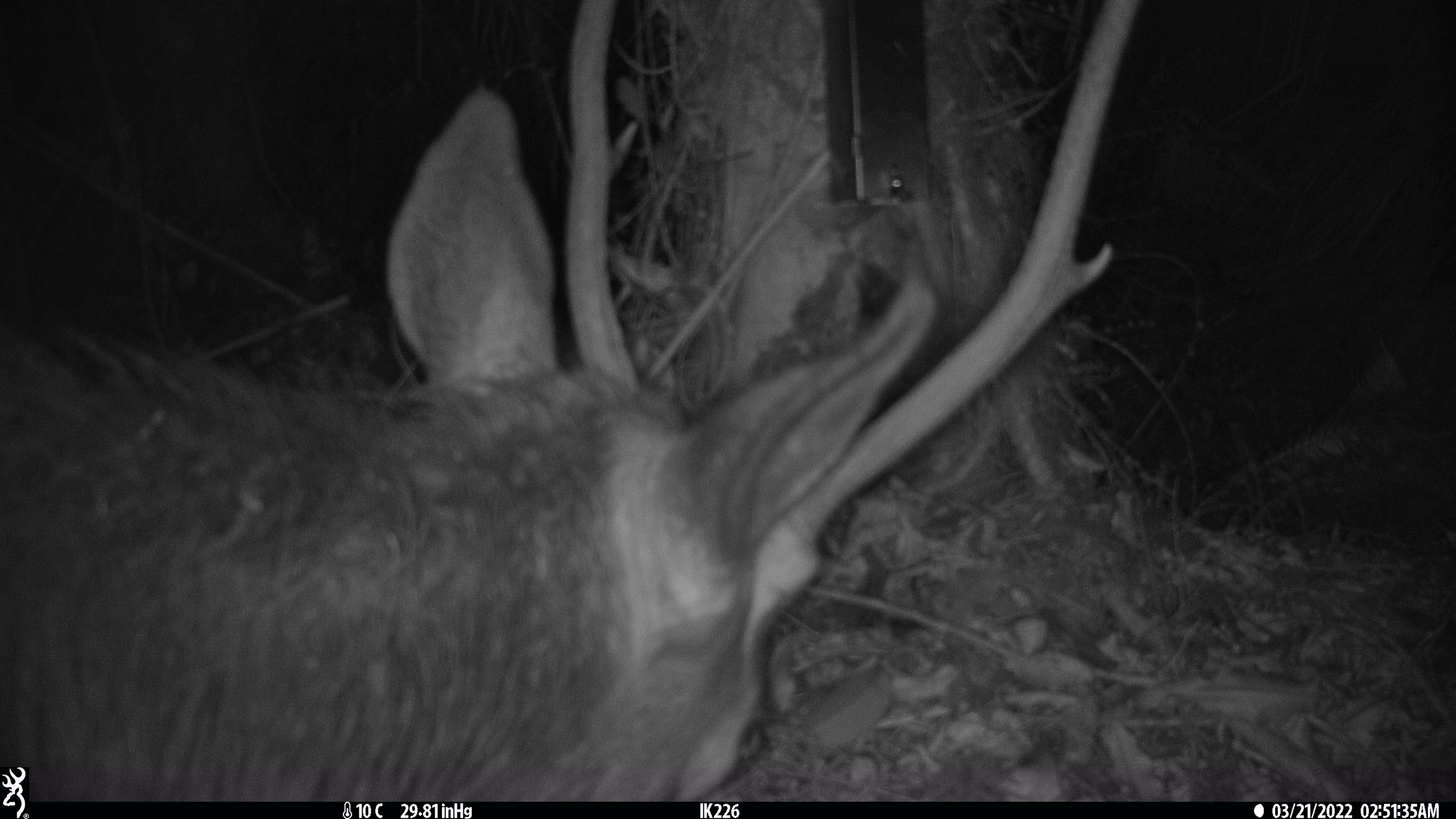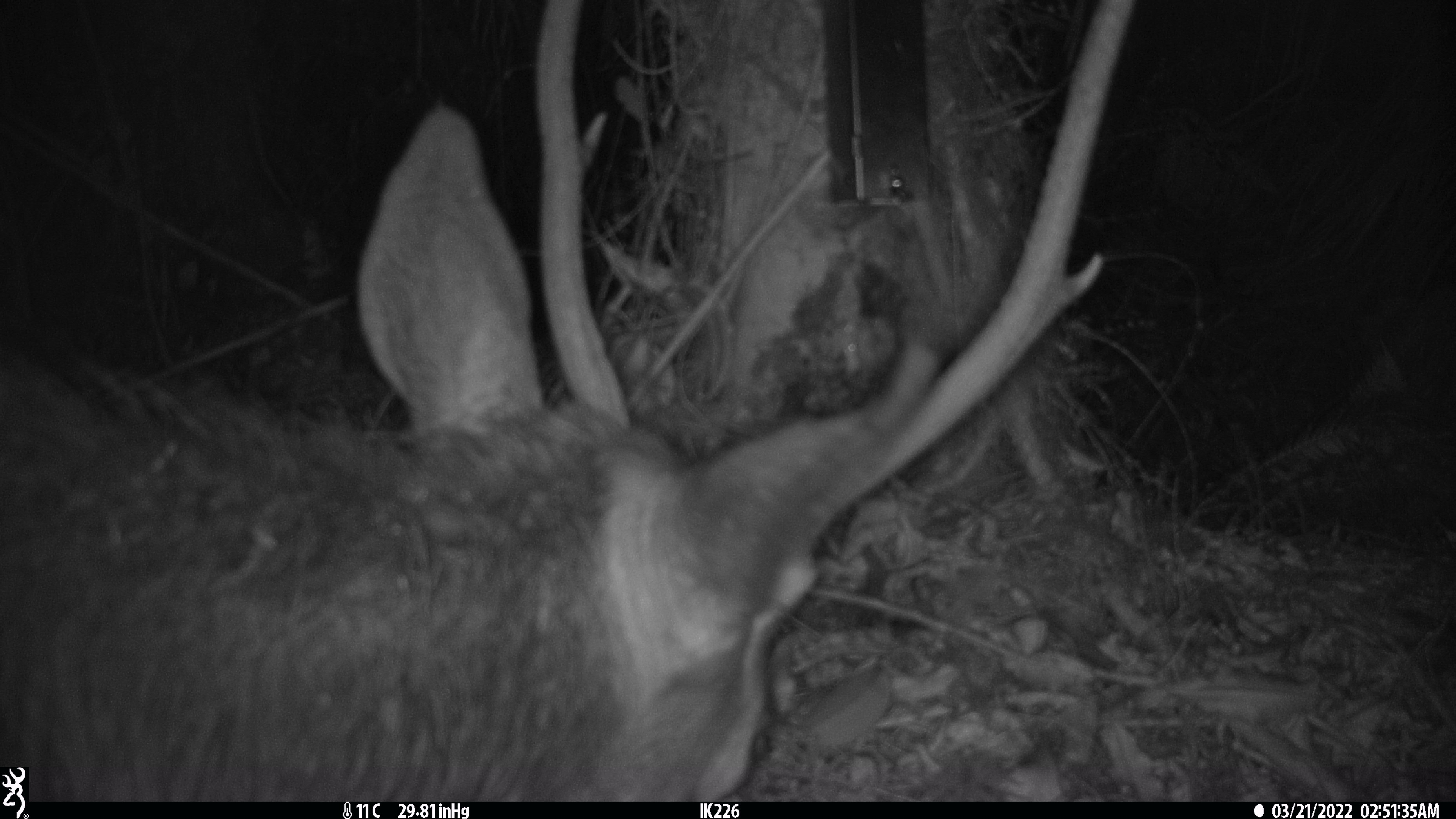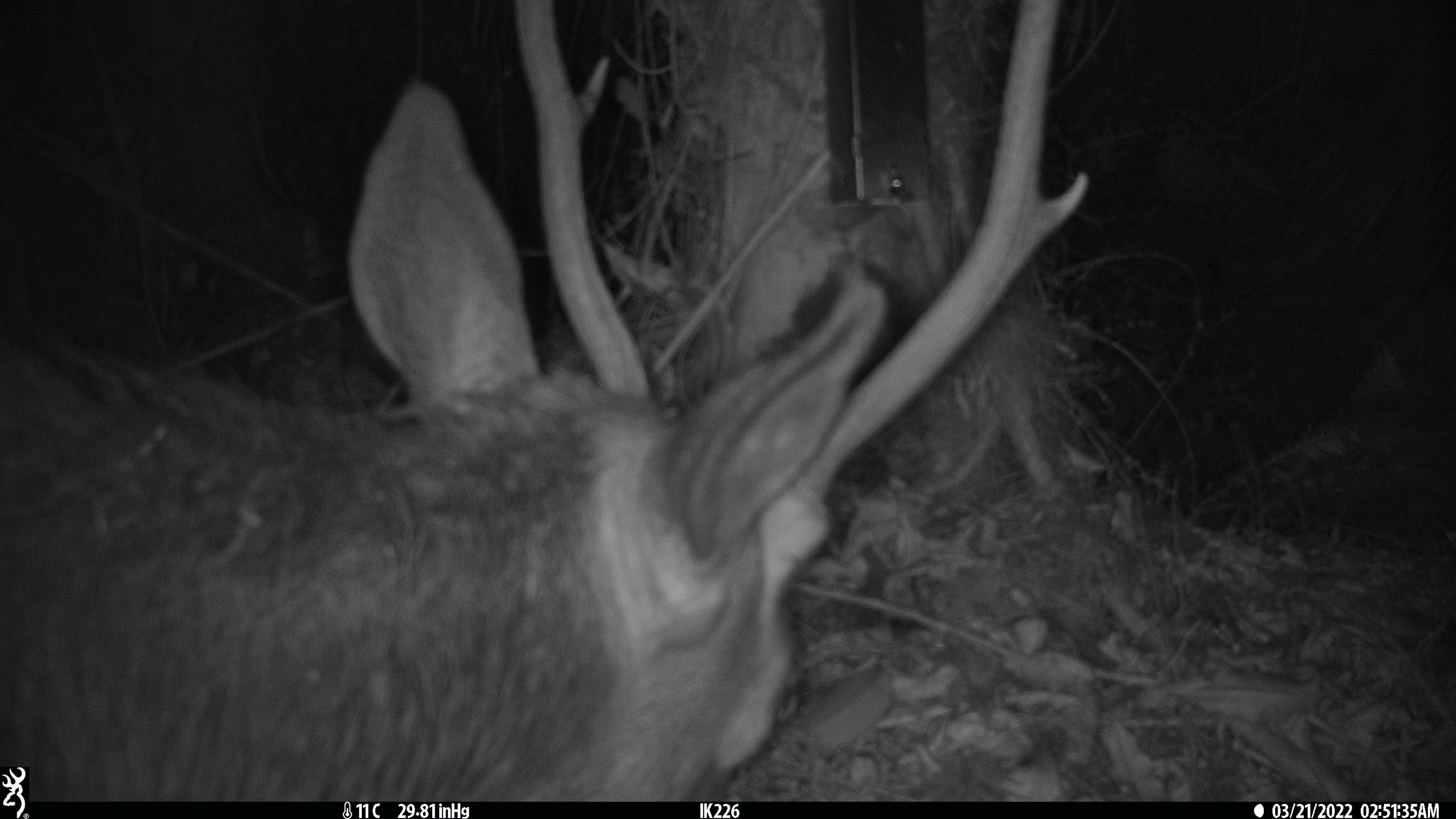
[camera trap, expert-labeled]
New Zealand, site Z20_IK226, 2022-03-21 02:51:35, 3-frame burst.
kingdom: Animalia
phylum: Chordata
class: Mammalia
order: Artiodactyla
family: Cervidae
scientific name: Cervidae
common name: deer